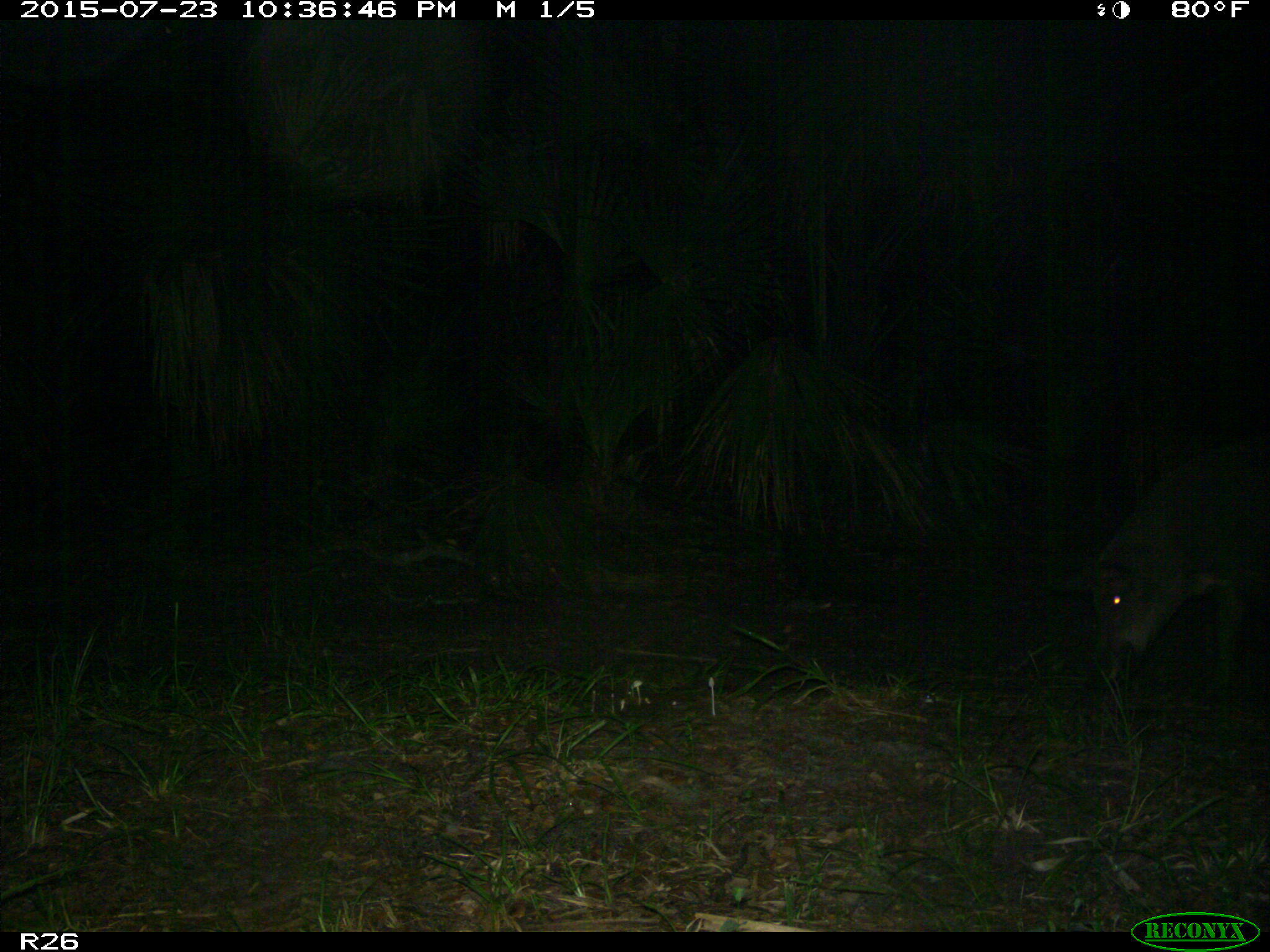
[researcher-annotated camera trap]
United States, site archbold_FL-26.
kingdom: Animalia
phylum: Chordata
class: Mammalia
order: Artiodactyla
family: Suidae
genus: Sus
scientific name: Sus scrofa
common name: wild boar